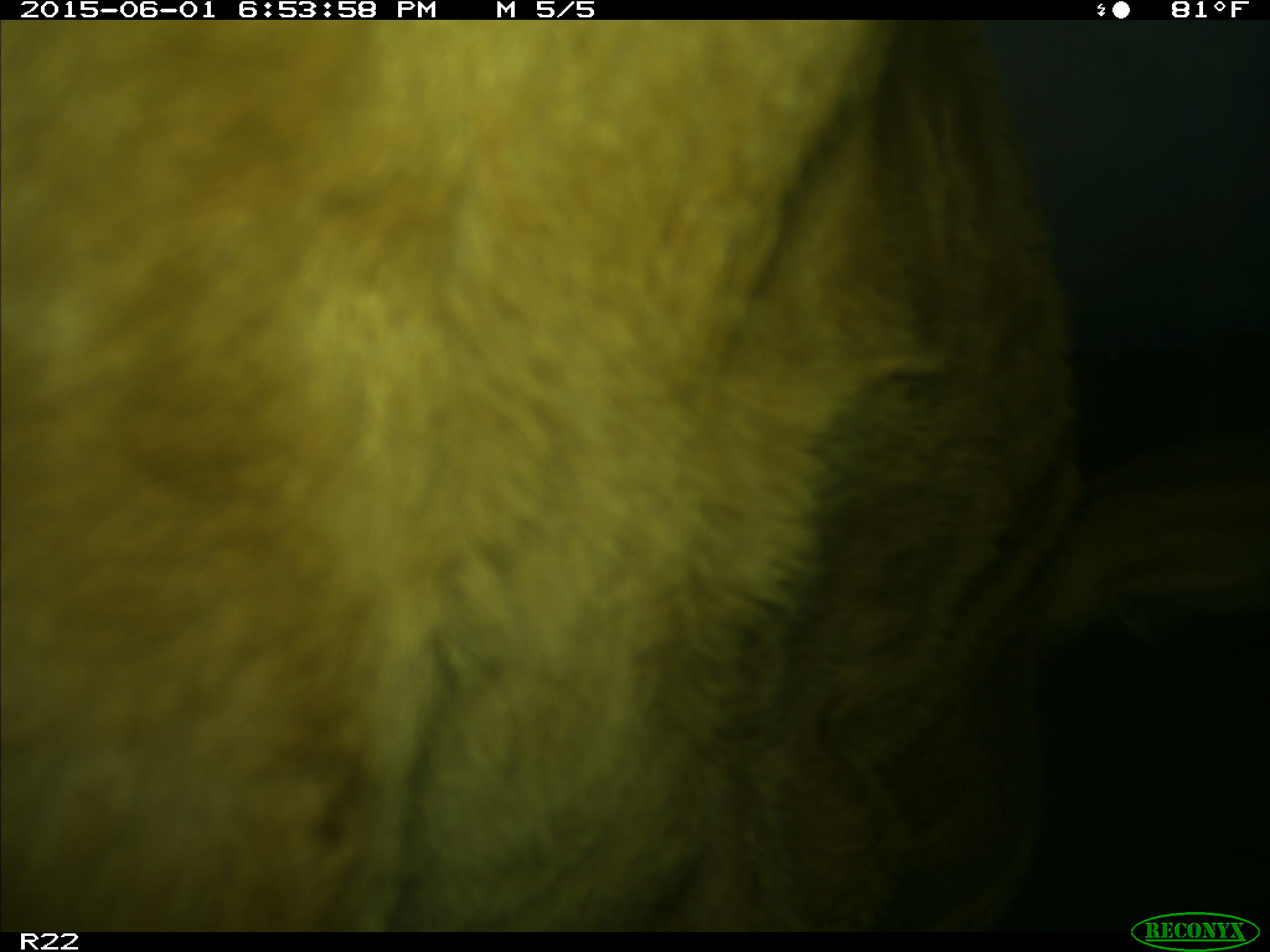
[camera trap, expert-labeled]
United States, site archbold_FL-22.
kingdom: Animalia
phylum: Chordata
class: Mammalia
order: Artiodactyla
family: Bovidae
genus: Bos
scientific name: Bos taurus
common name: domestic cow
Bos taurus (domestic cow).